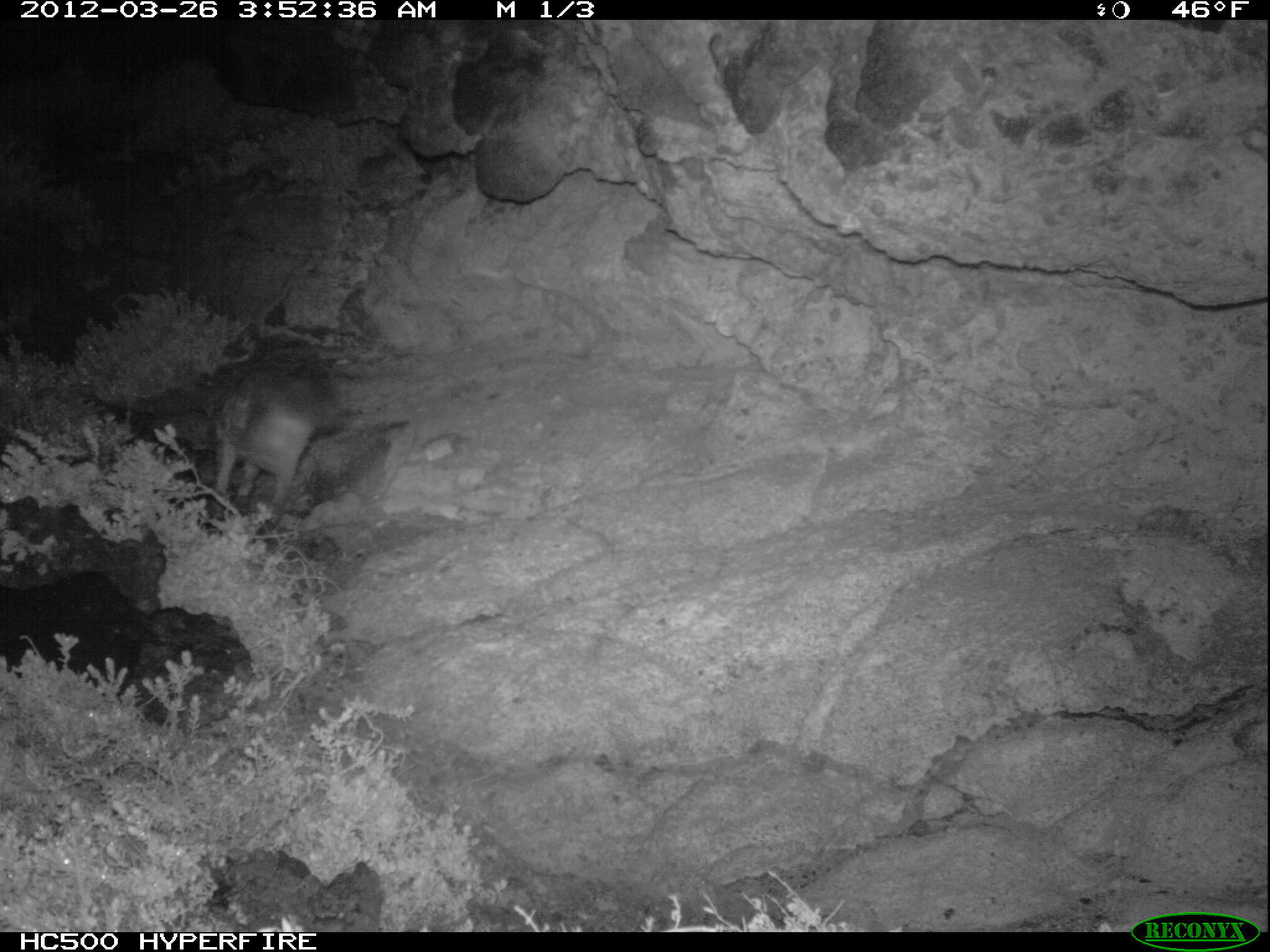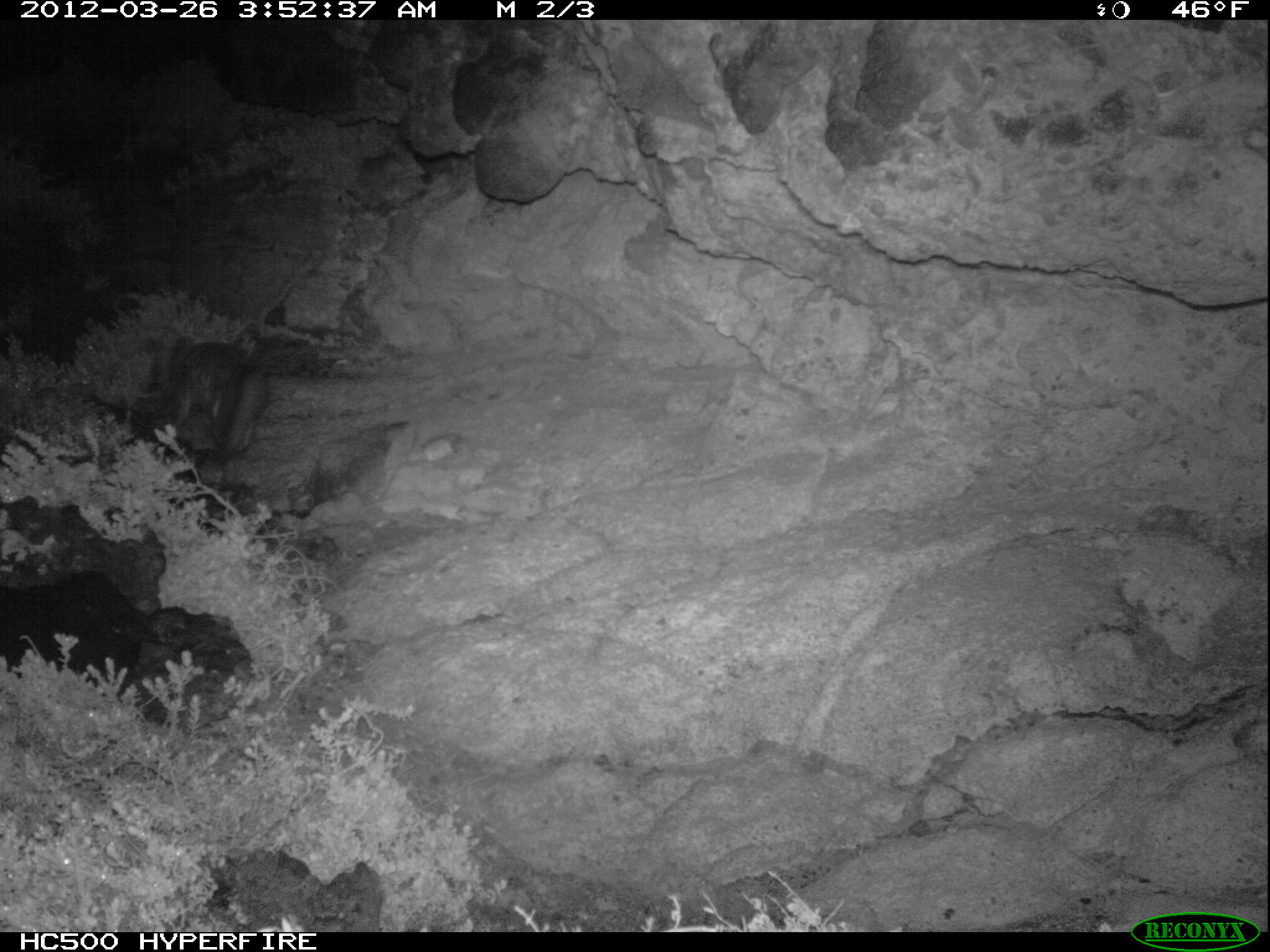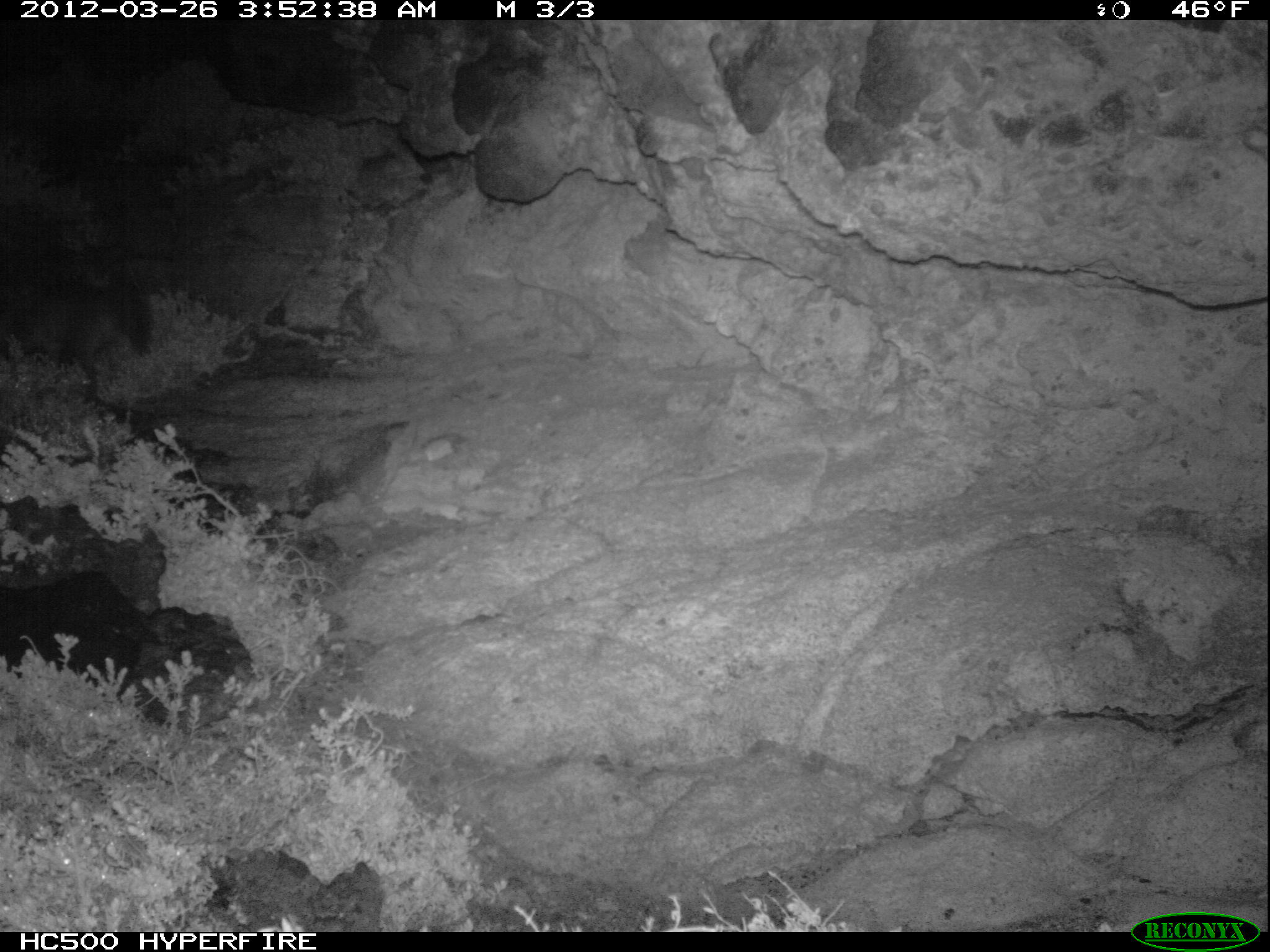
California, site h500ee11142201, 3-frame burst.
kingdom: Animalia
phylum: Chordata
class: Mammalia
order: Carnivora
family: Canidae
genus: Urocyon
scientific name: Urocyon littoralis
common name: island fox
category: fox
Fox (island fox) (Urocyon littoralis).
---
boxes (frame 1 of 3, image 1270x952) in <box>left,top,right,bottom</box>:
fox: <box>210,366,347,522</box>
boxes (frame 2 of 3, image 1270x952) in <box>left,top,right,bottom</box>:
fox: <box>146,334,267,453</box>